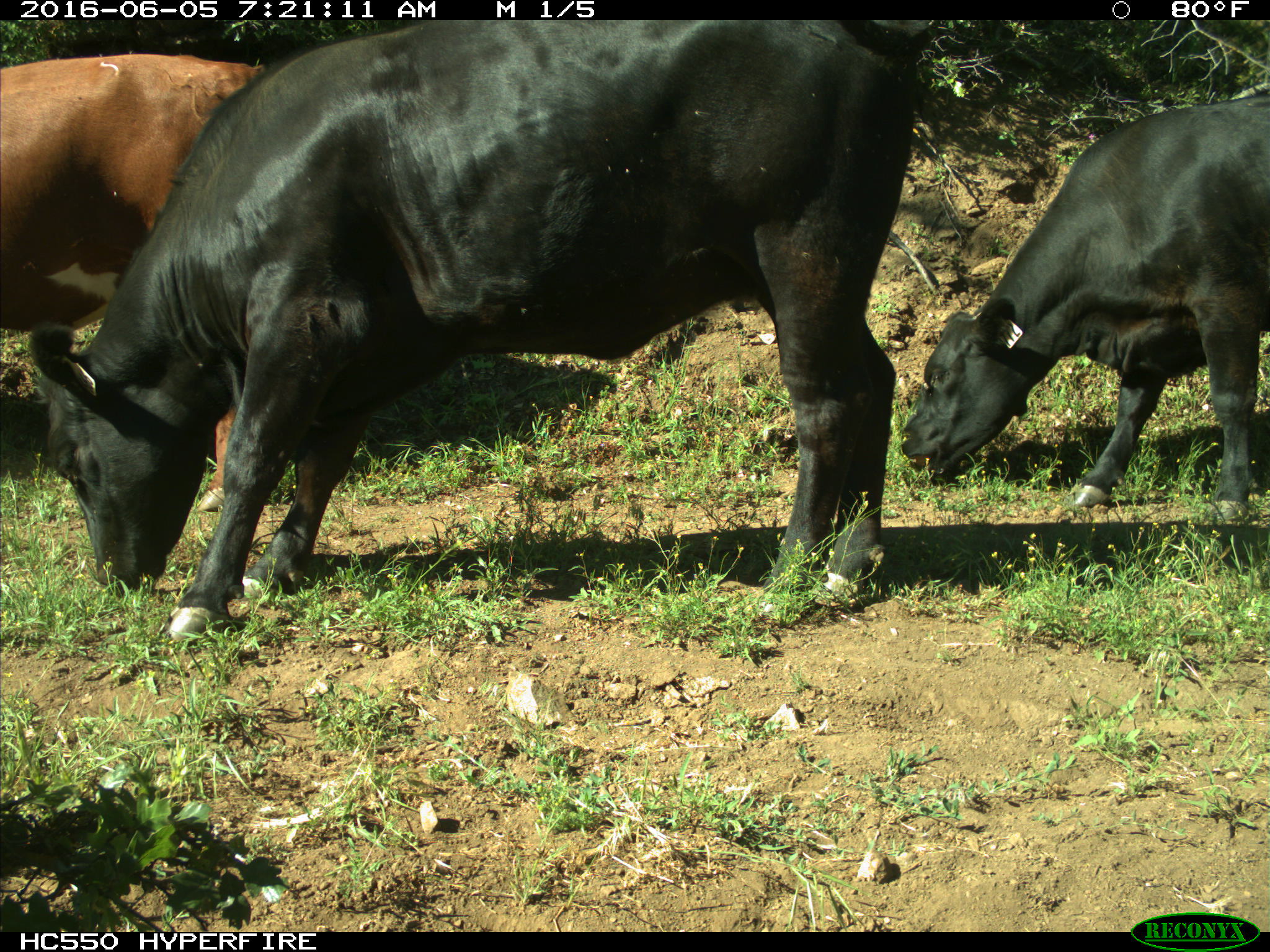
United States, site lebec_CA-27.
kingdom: Animalia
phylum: Chordata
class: Mammalia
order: Artiodactyla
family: Bovidae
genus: Bos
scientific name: Bos taurus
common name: domestic cow